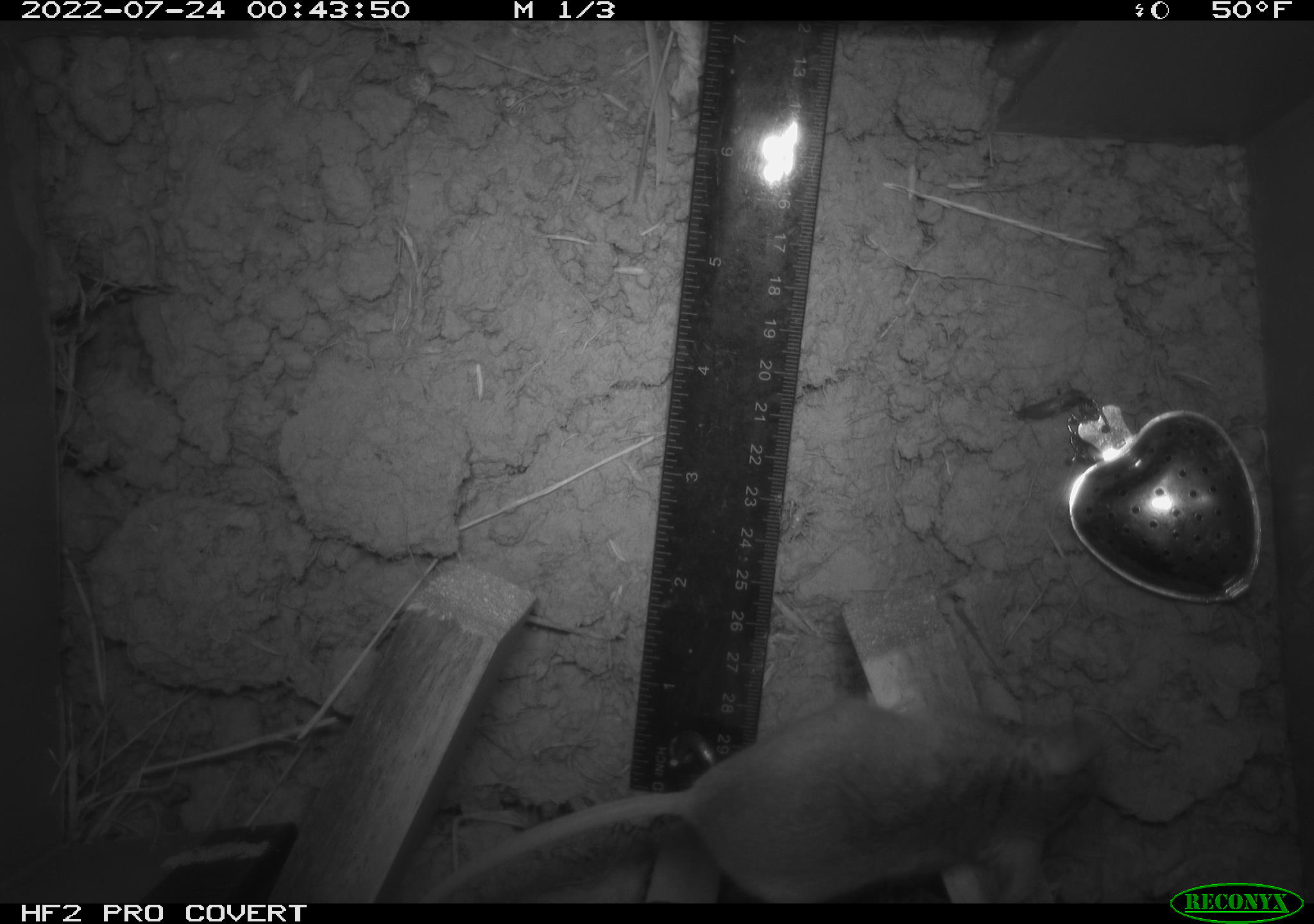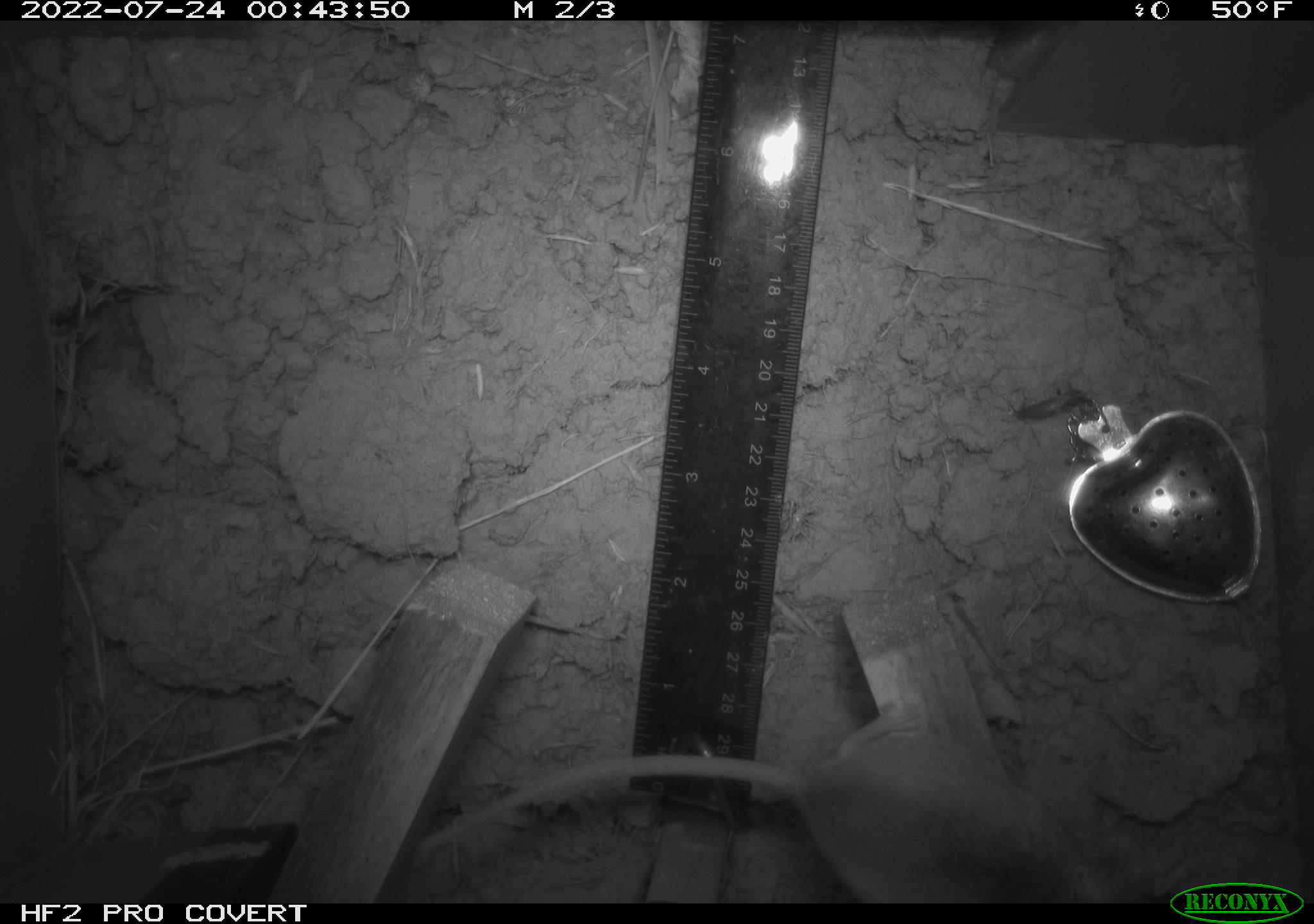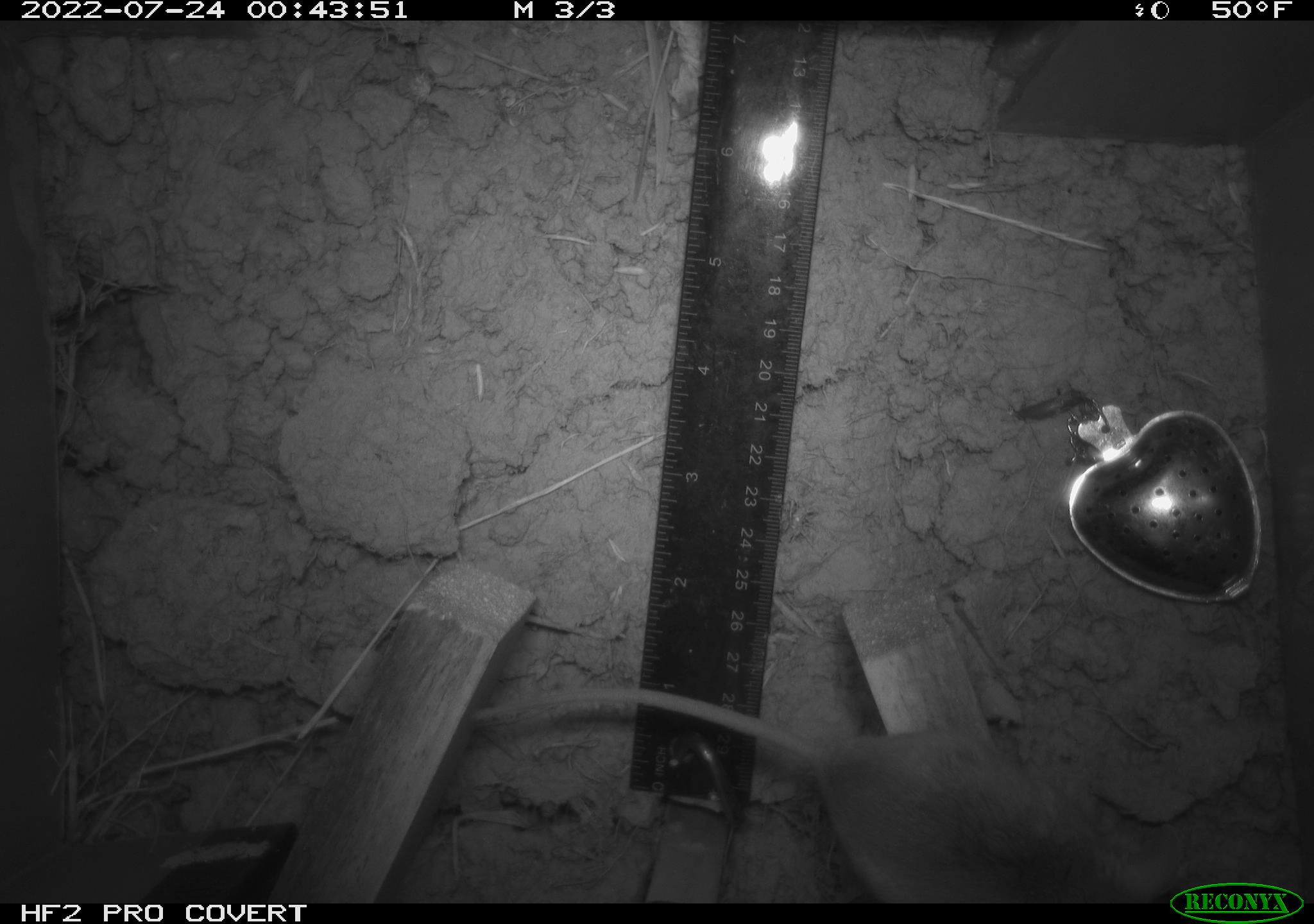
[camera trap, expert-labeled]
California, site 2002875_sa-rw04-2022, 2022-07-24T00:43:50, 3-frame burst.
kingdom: Animalia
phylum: Chordata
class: Mammalia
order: Rodentia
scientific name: Rodentia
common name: mouse species